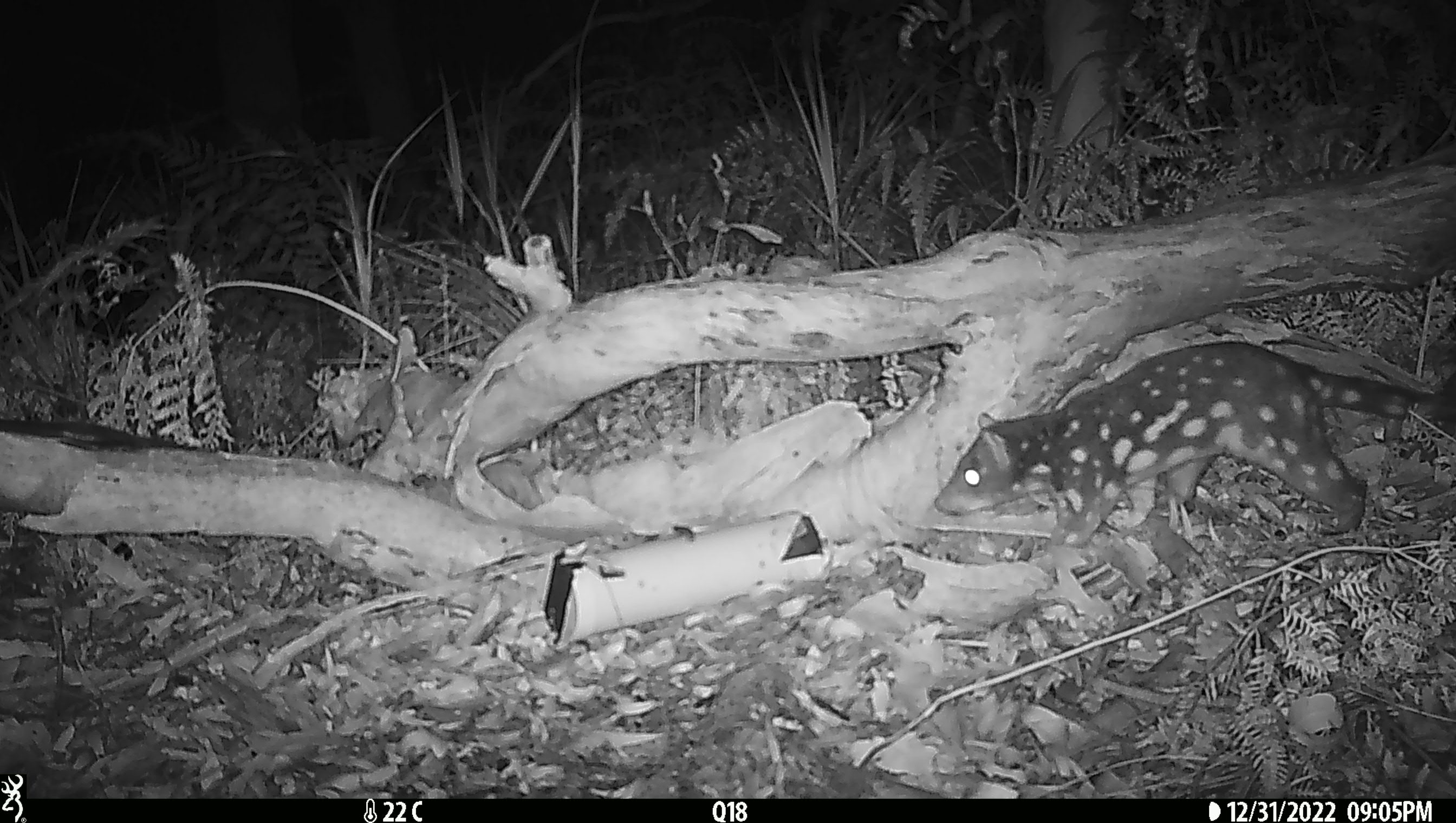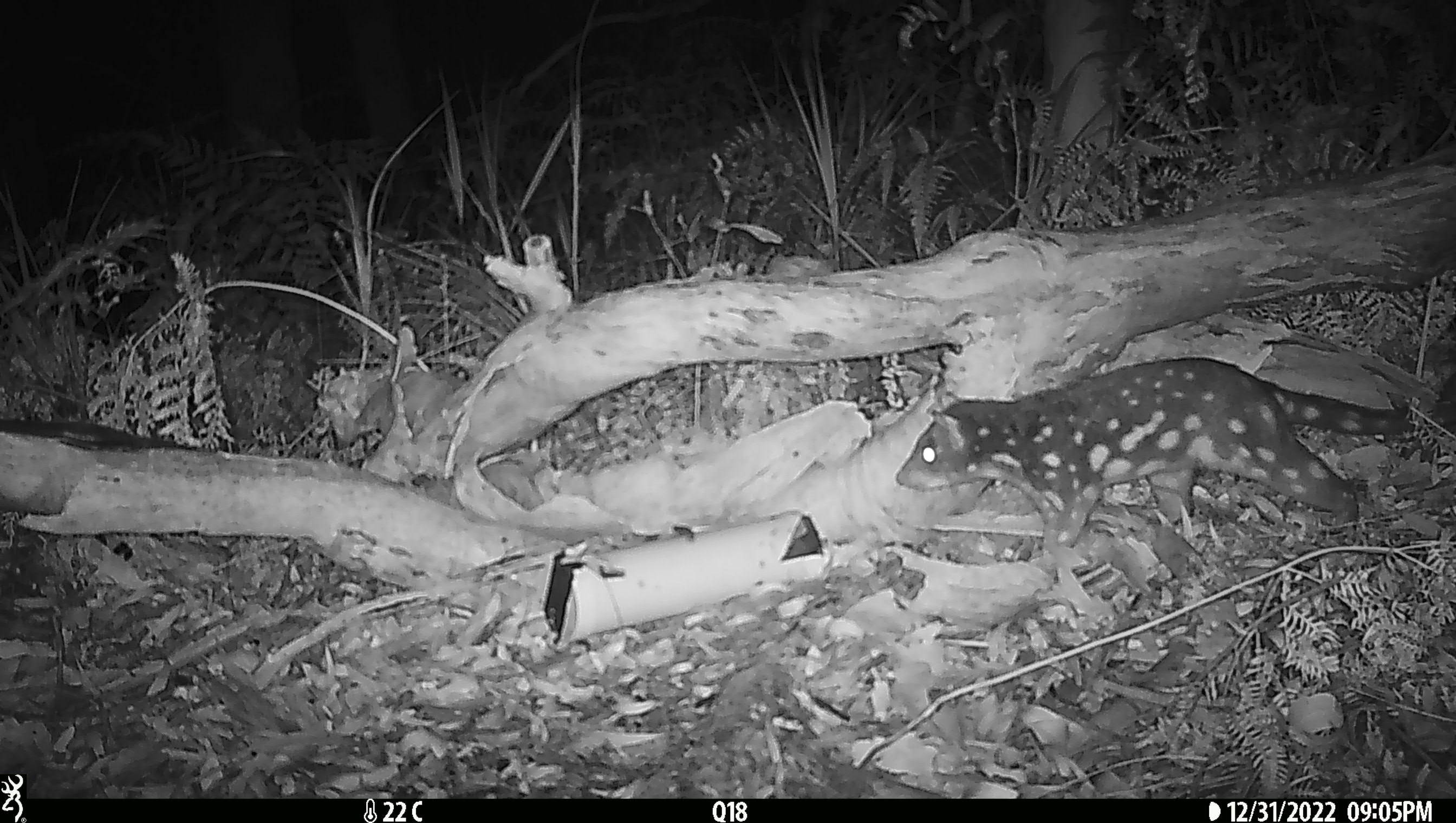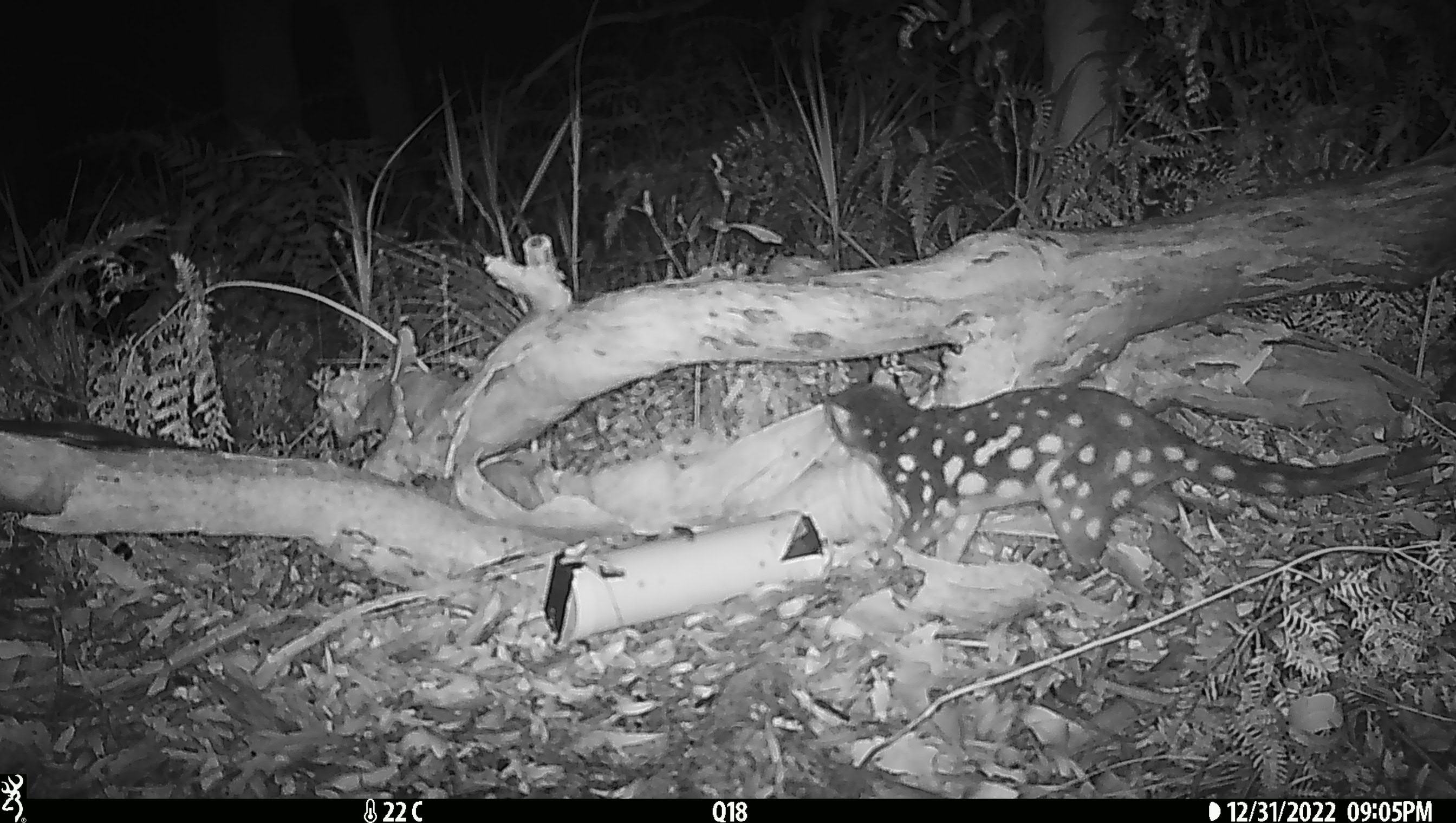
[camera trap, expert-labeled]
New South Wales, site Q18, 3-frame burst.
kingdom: Animalia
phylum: Chordata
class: Mammalia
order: Dasyuromorphia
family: Dasyuridae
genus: Dasyurus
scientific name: Dasyurus maculatus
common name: spotted-tailed quoll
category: quoll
Quoll (spotted-tailed quoll) (Dasyurus maculatus).